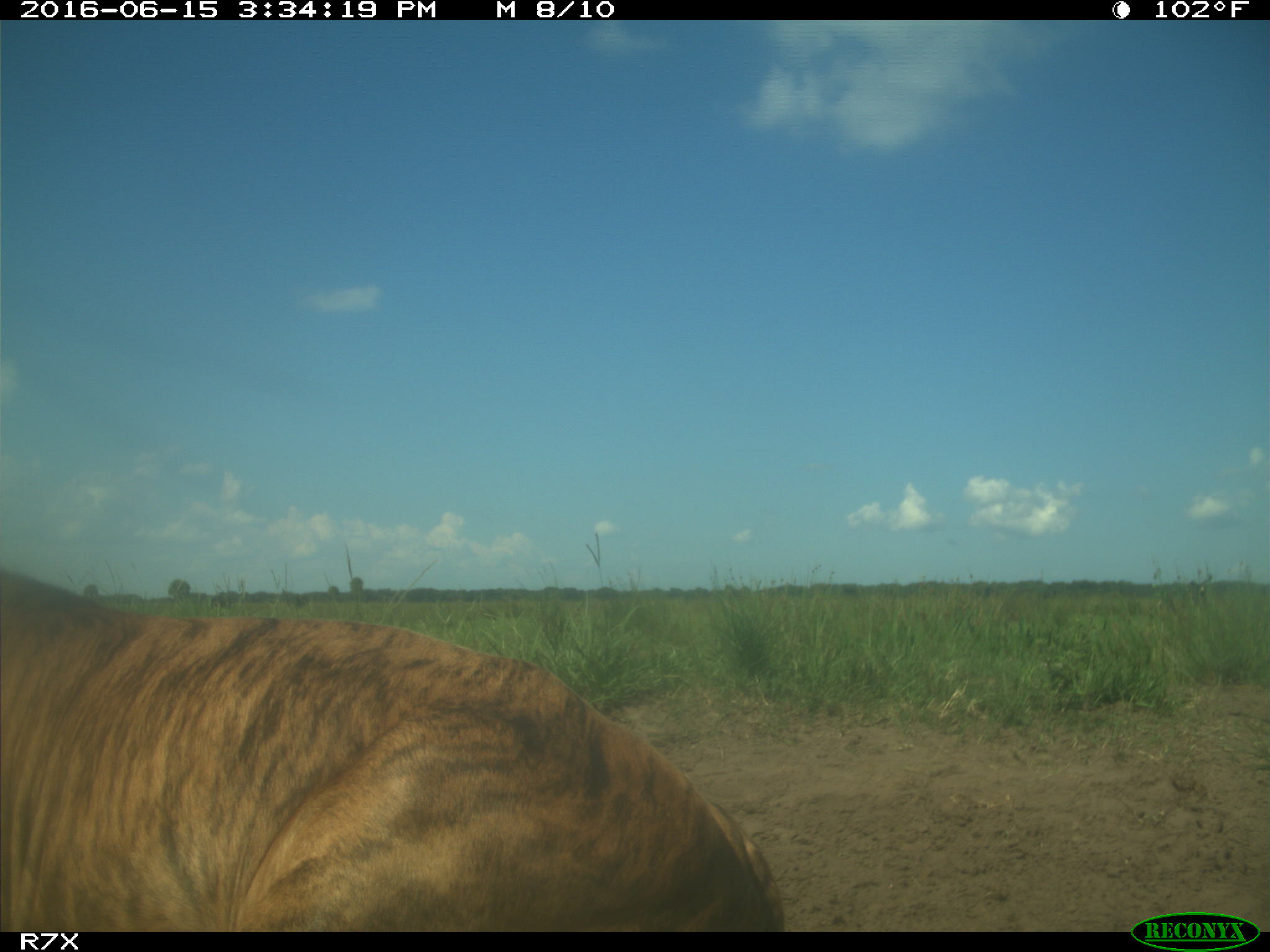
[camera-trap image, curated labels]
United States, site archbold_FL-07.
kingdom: Animalia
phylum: Chordata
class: Mammalia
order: Artiodactyla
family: Bovidae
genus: Bos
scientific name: Bos taurus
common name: domestic cow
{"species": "Bos taurus (domestic cow)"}